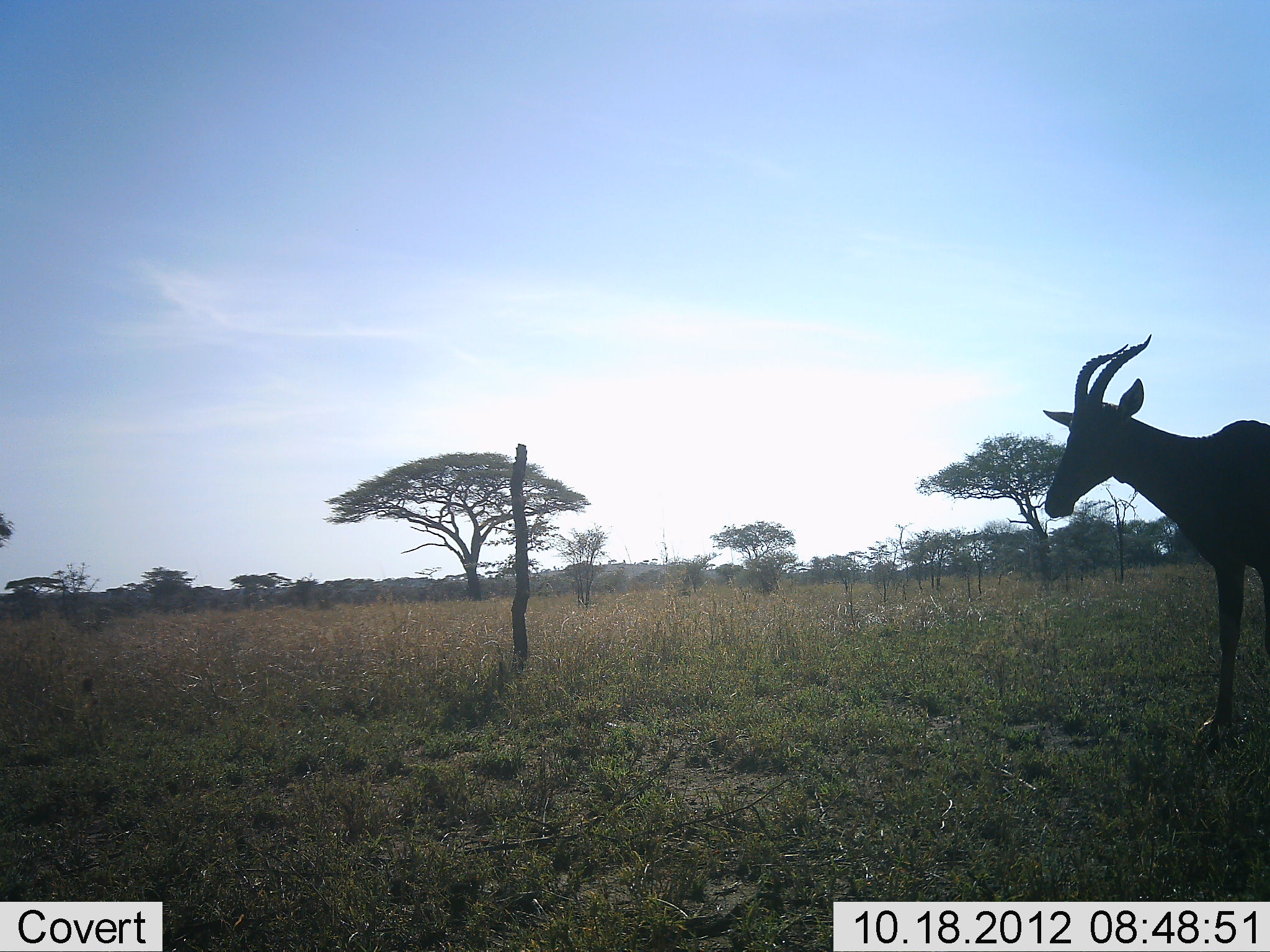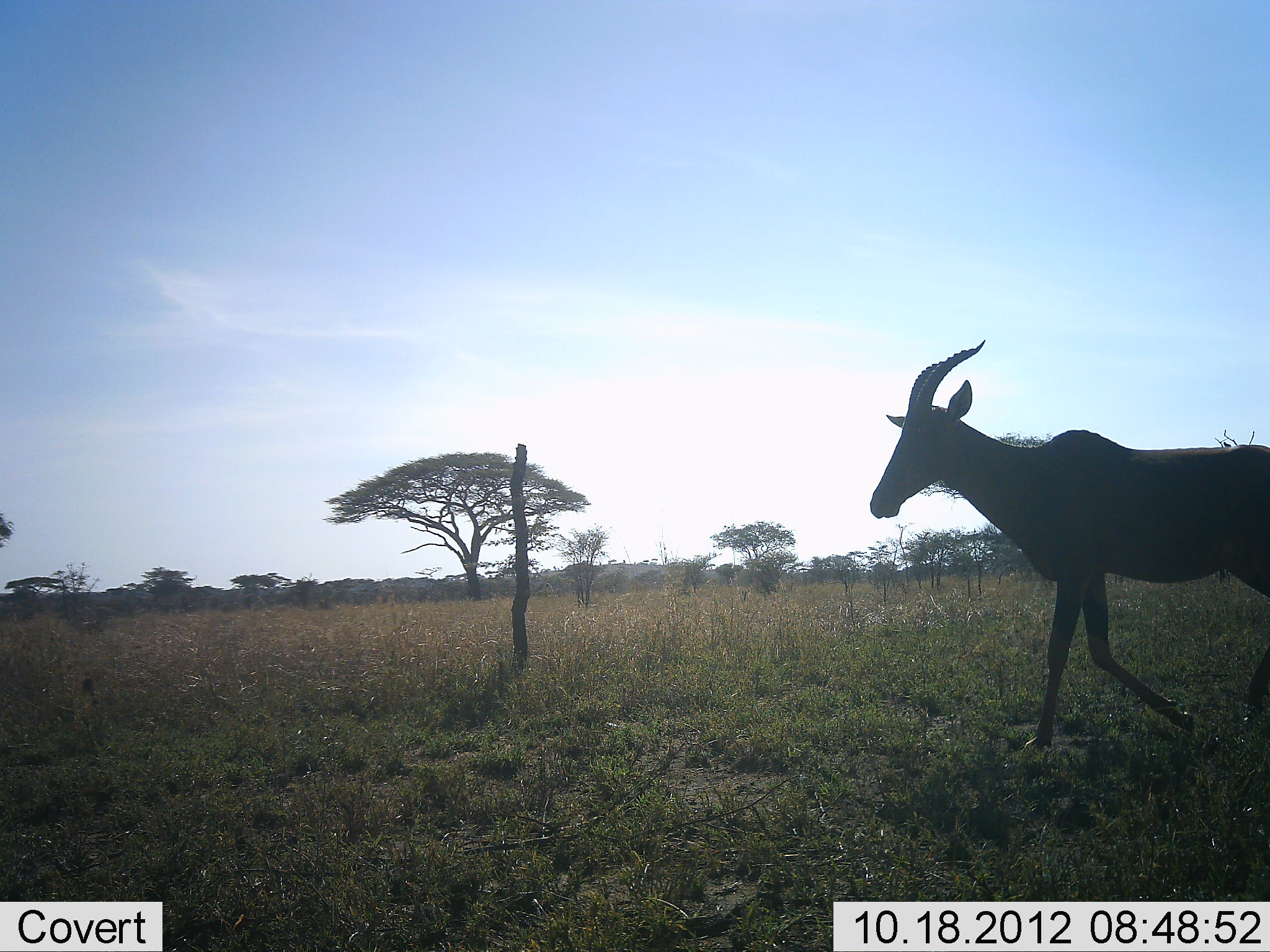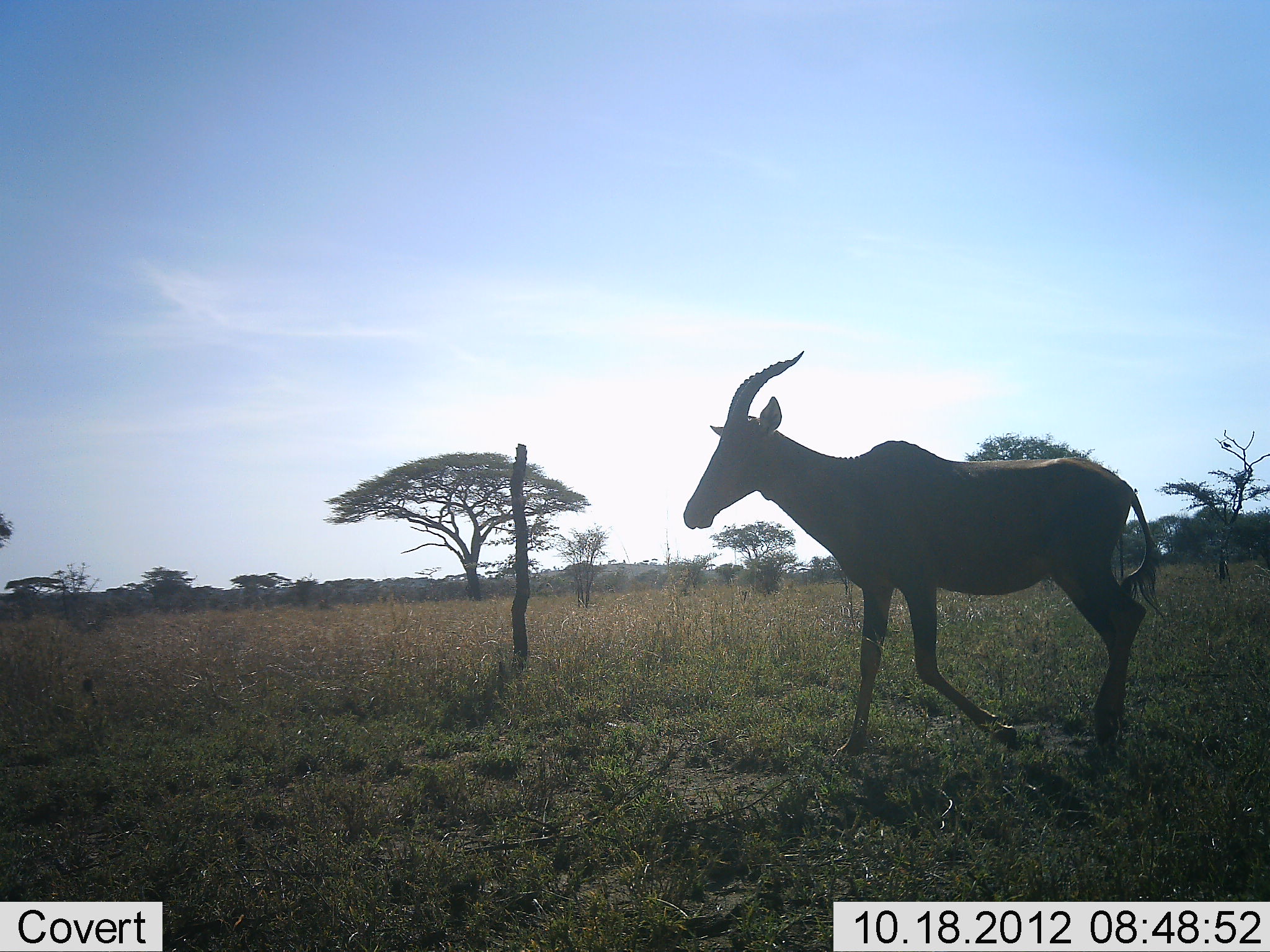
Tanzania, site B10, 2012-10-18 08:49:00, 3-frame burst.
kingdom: Animalia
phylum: Chordata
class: Mammalia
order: Artiodactyla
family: Bovidae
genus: Damaliscus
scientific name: Damaliscus lunatus jimela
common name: topi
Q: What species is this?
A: Topi (Damaliscus lunatus jimela).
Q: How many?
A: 1.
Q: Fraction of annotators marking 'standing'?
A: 0%.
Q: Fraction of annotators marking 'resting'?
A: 0%.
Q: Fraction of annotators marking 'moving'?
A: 100%.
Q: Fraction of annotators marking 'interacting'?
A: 0%.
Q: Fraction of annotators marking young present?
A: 0%.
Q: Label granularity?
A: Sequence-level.